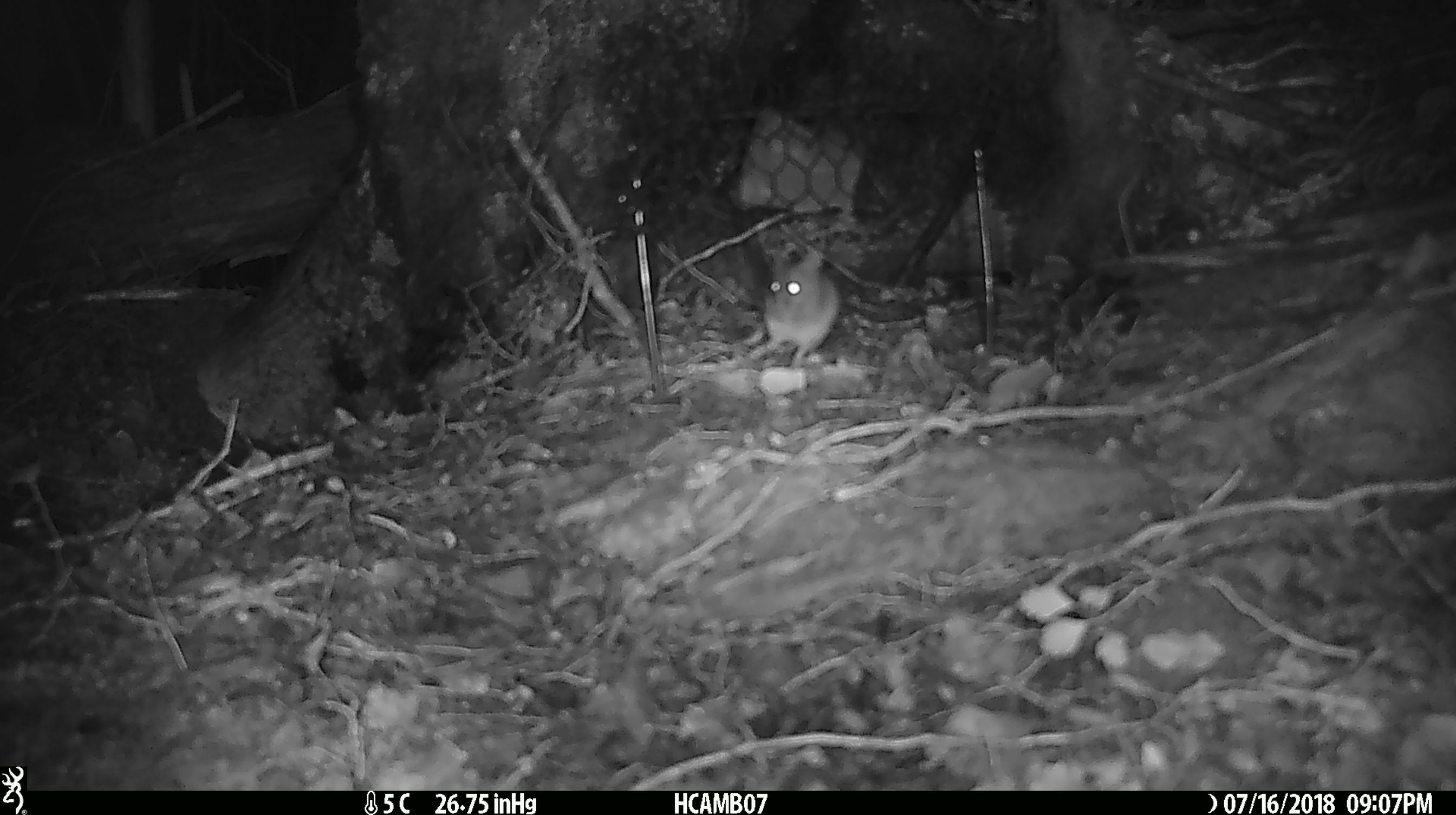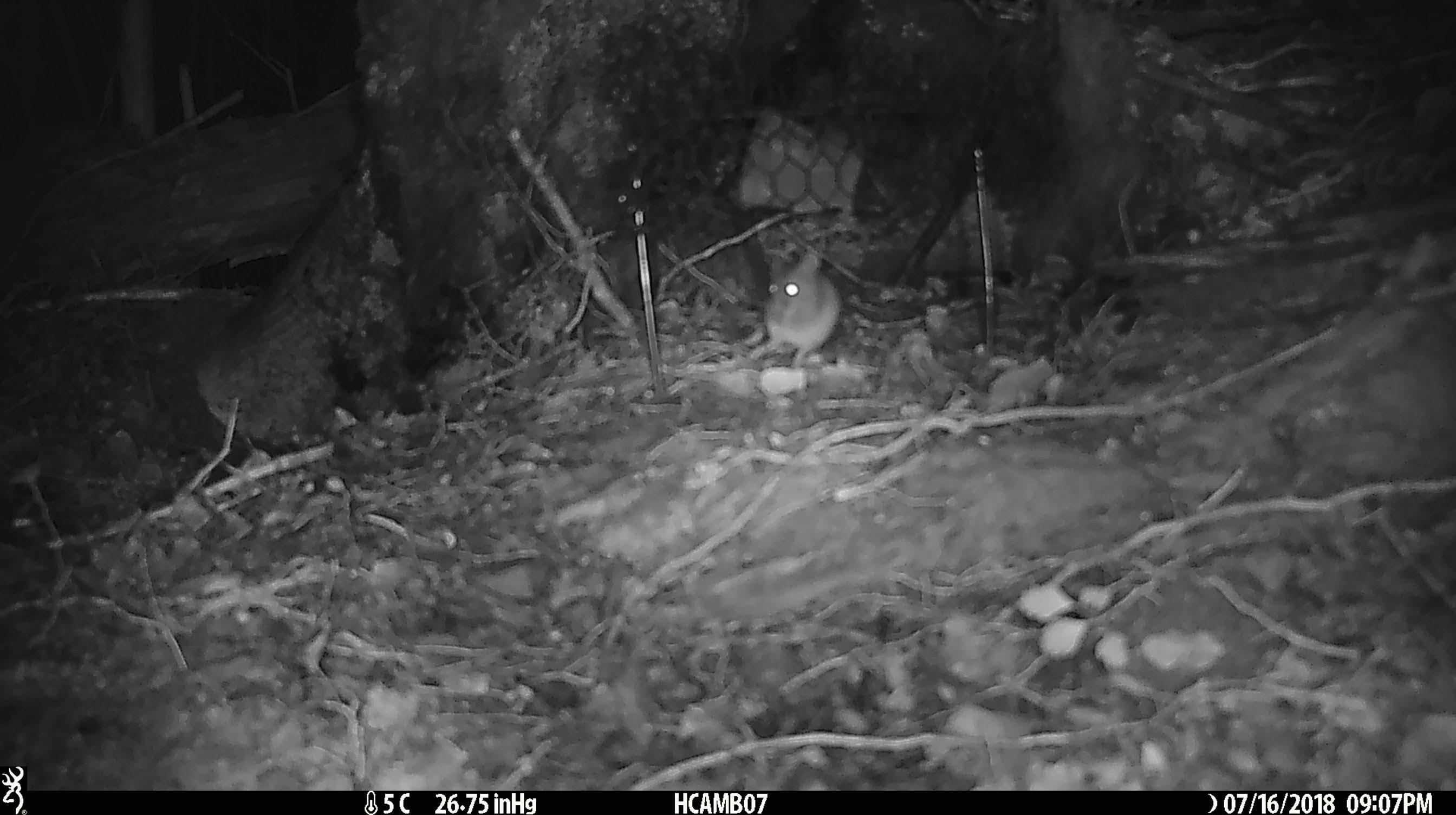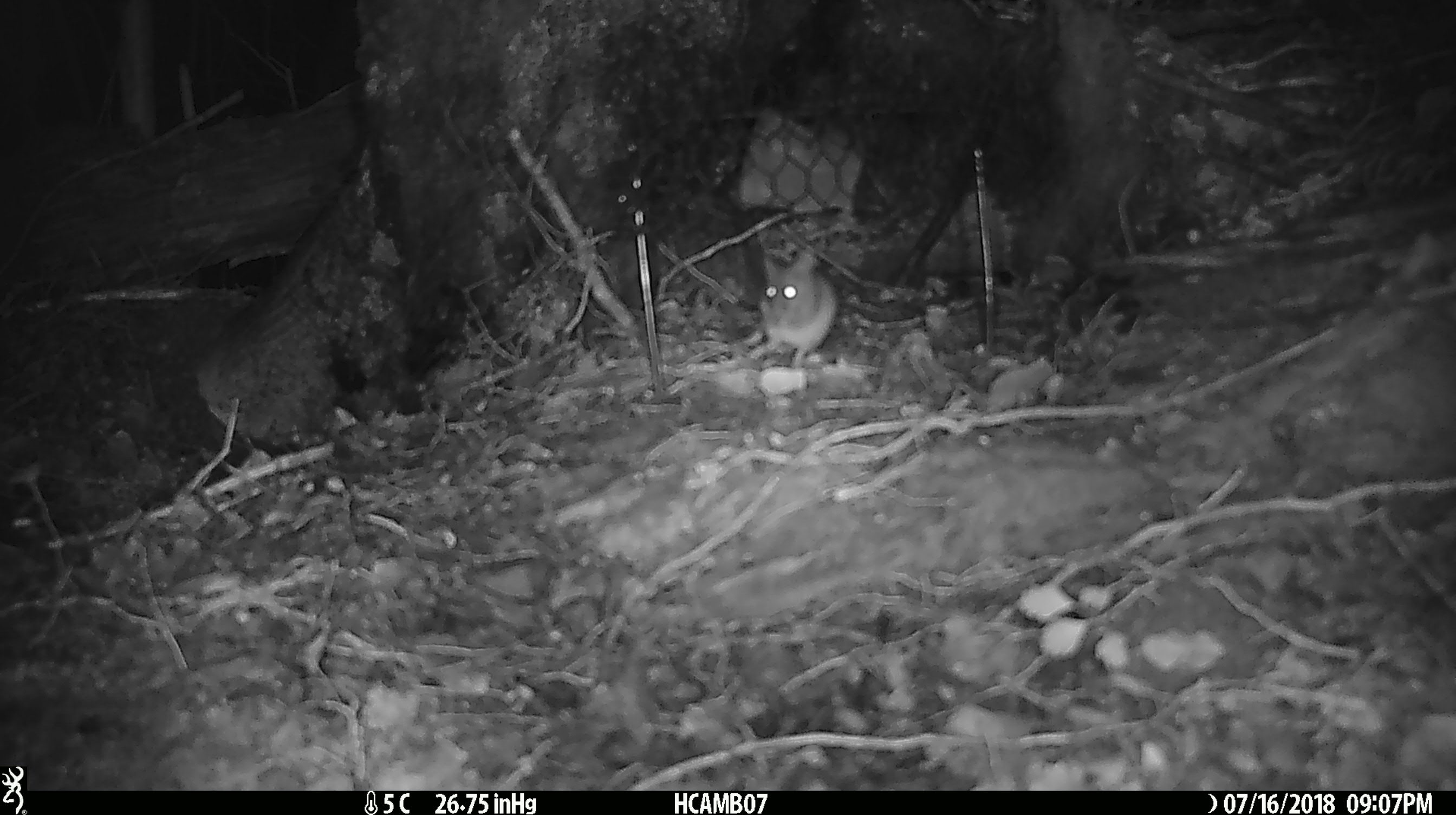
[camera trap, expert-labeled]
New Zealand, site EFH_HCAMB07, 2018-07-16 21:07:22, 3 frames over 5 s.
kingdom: Animalia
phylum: Chordata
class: Mammalia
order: Rodentia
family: Muridae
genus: Mus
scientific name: Mus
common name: mouse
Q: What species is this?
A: Mouse (Mus).